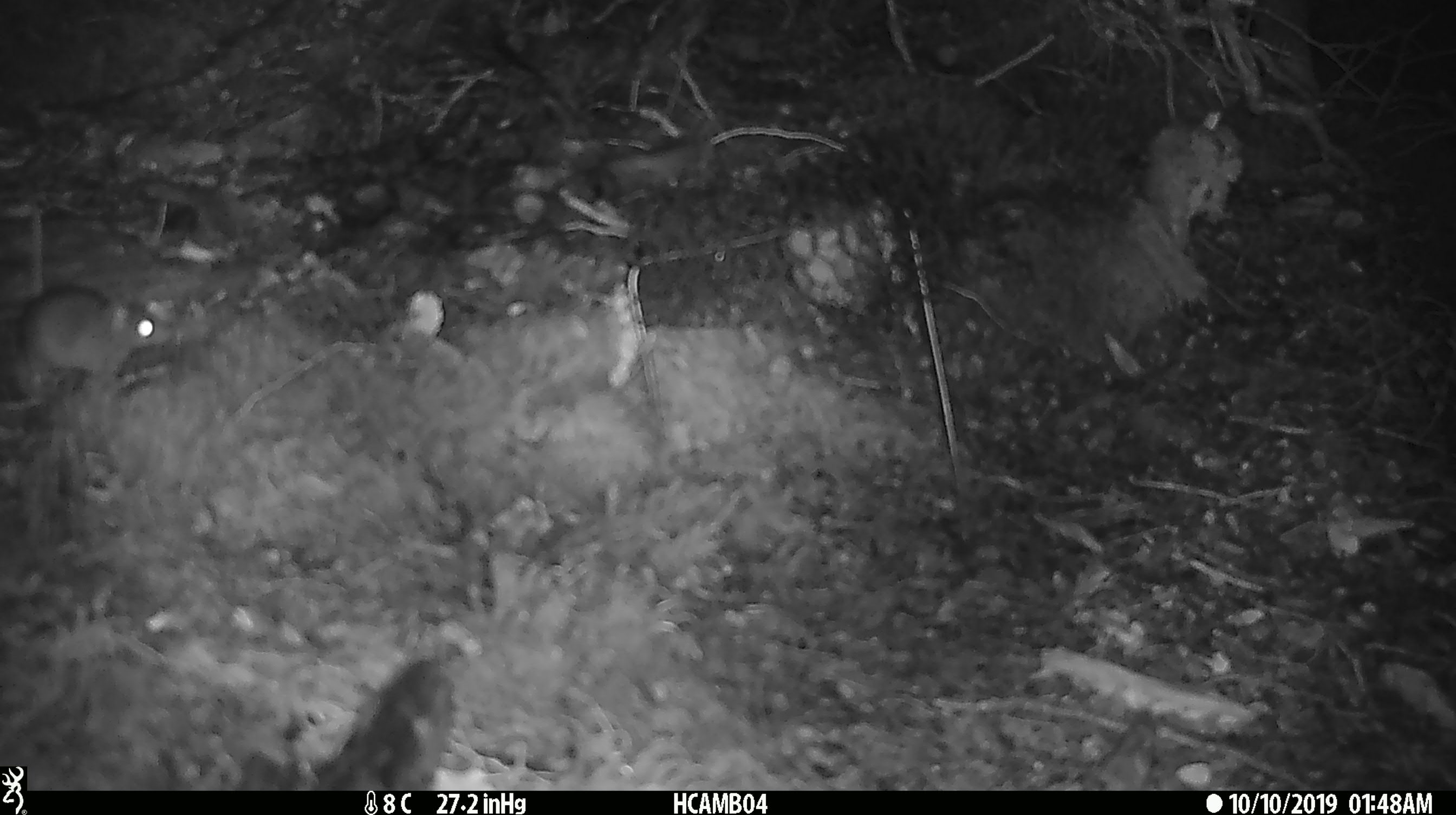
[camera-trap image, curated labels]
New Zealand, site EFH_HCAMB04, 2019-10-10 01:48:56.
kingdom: Animalia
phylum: Chordata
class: Mammalia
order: Rodentia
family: Muridae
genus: Mus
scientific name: Mus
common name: mouse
Mouse (Mus).